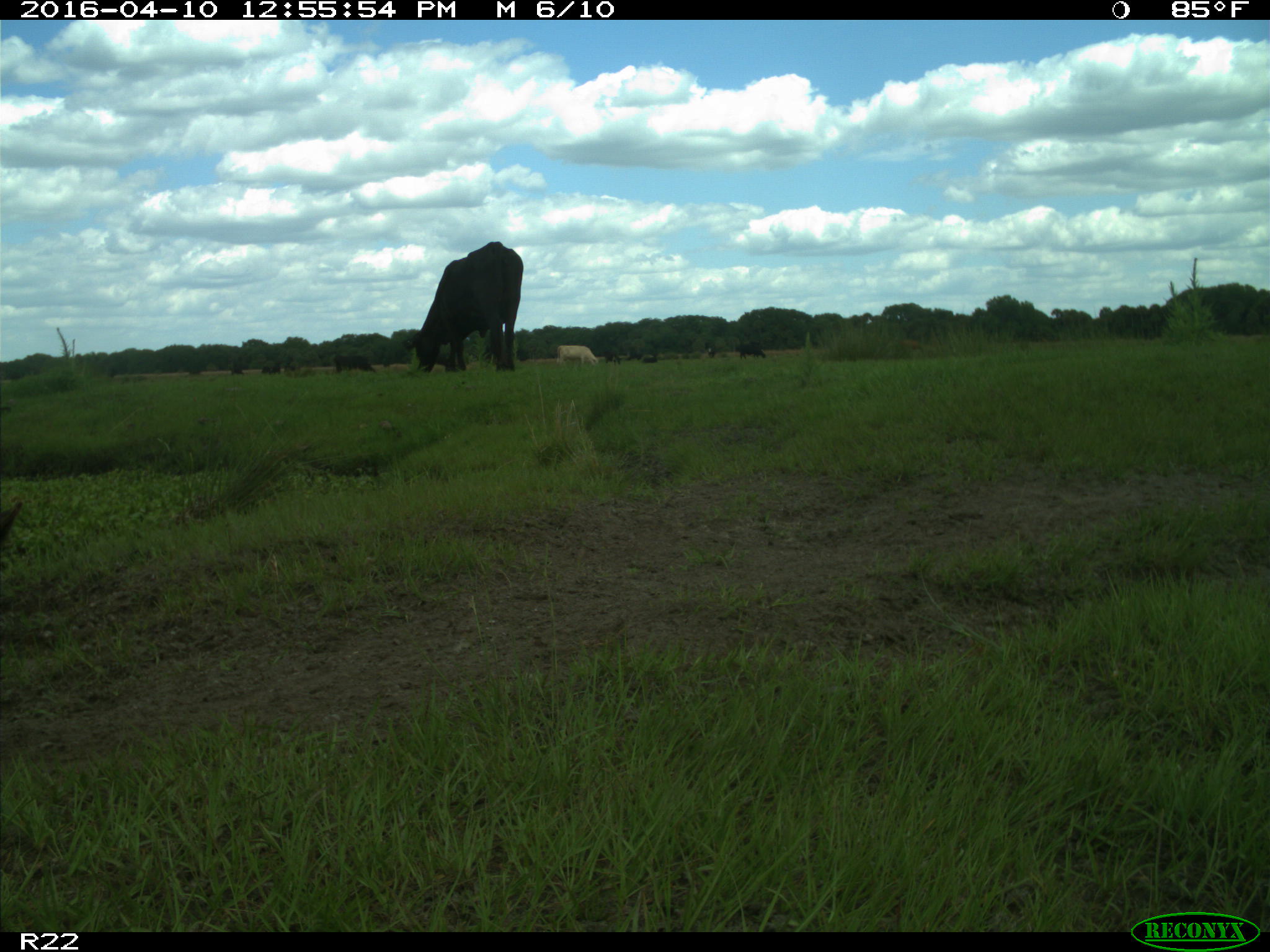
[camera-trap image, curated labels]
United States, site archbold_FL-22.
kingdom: Animalia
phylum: Chordata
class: Mammalia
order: Artiodactyla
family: Bovidae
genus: Bos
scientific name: Bos taurus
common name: domestic cow